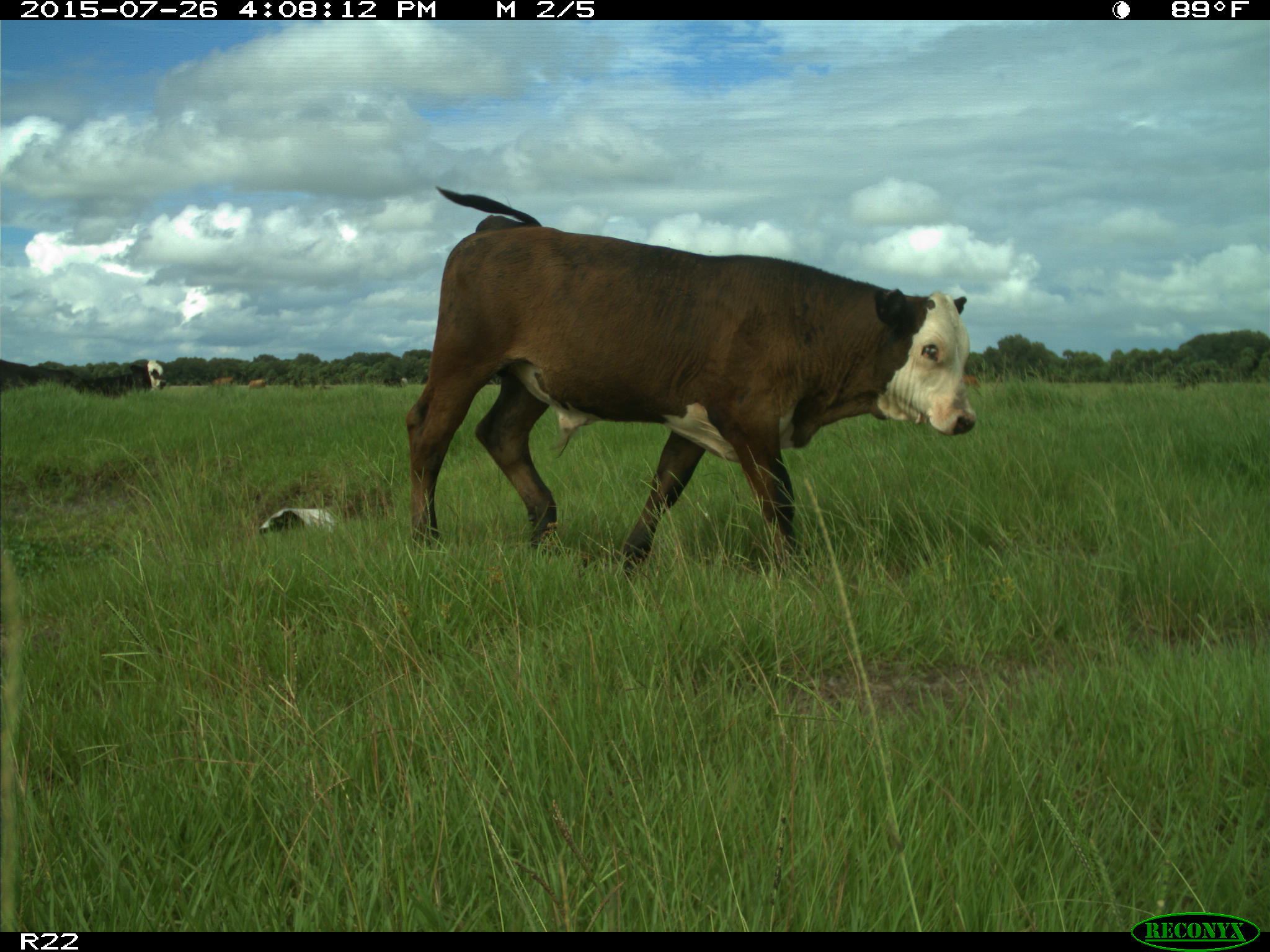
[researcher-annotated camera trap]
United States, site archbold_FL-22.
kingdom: Animalia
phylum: Chordata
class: Mammalia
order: Artiodactyla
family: Bovidae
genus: Bos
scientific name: Bos taurus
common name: domestic cow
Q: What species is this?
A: Bos taurus (domestic cow).